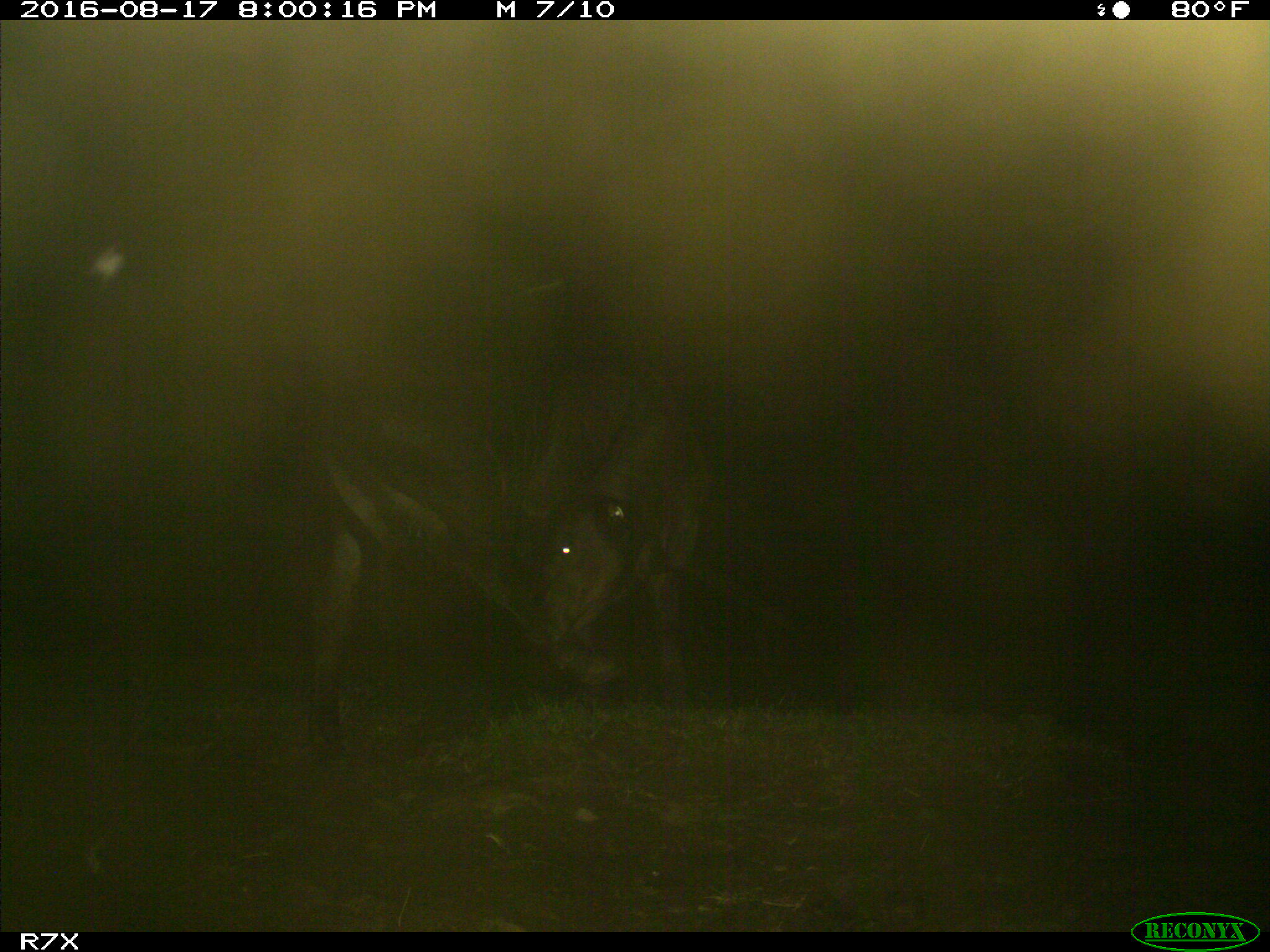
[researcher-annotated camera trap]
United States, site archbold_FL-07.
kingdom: Animalia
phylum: Chordata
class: Mammalia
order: Artiodactyla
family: Bovidae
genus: Bos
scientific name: Bos taurus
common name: domestic cow